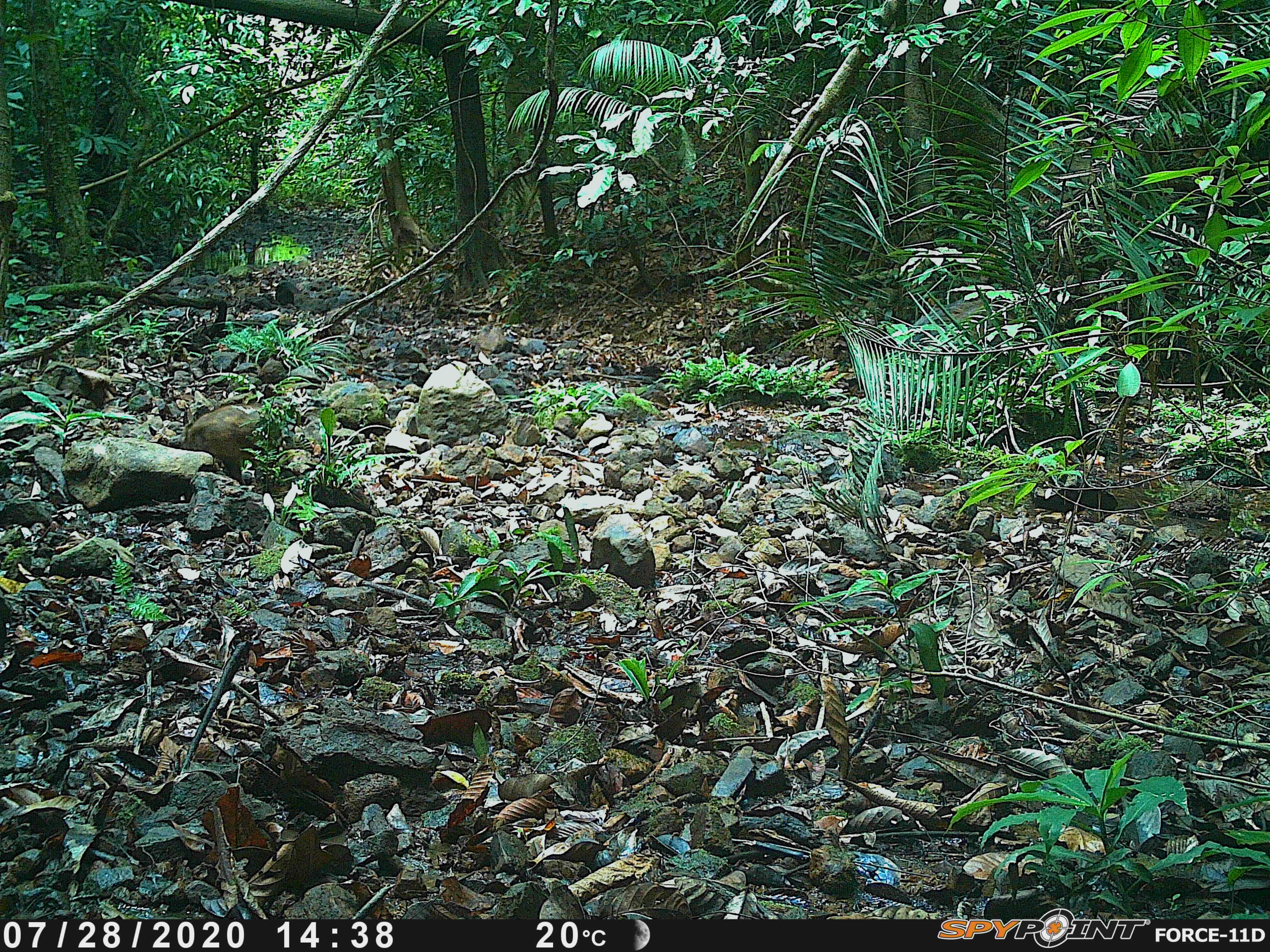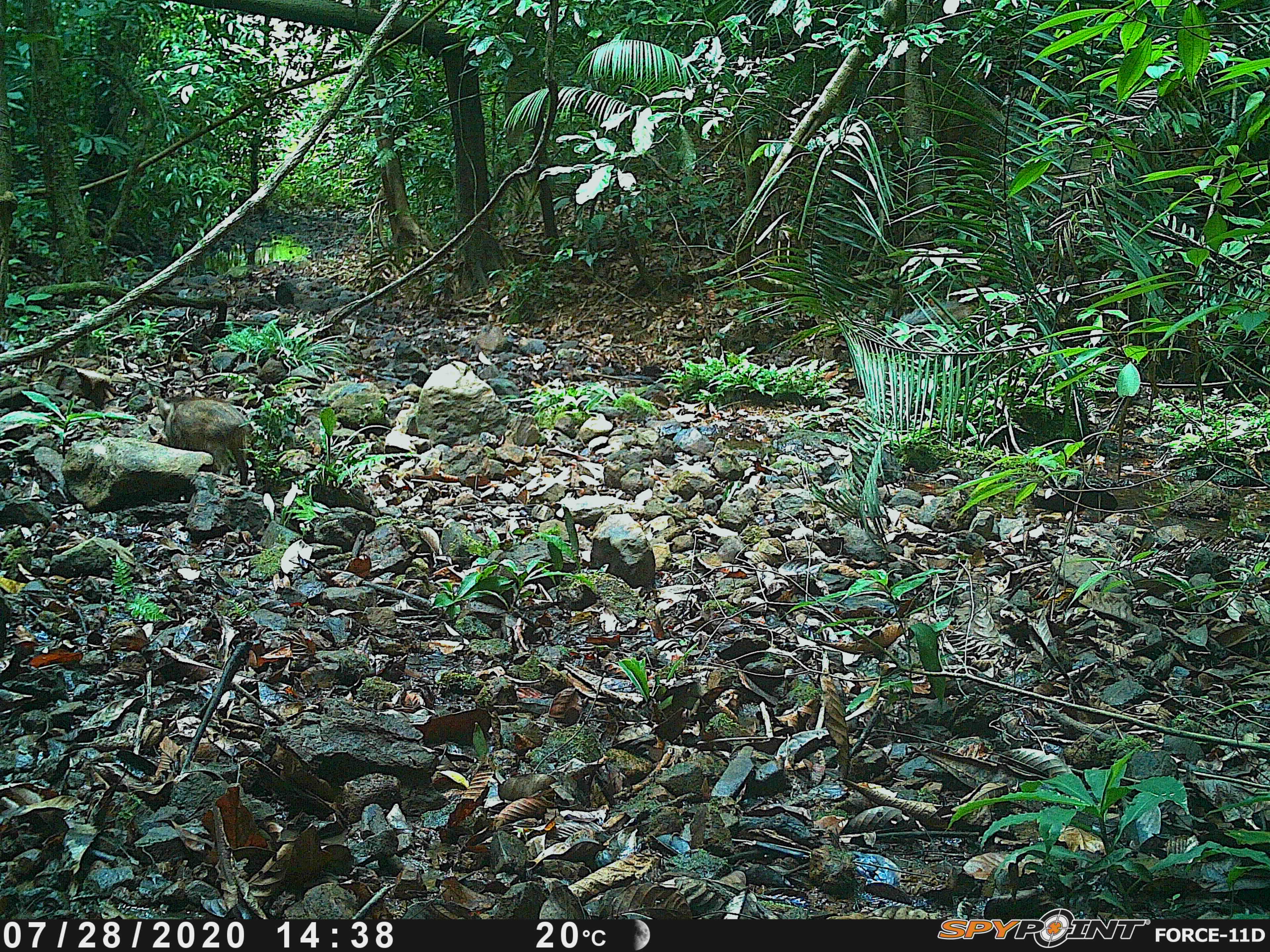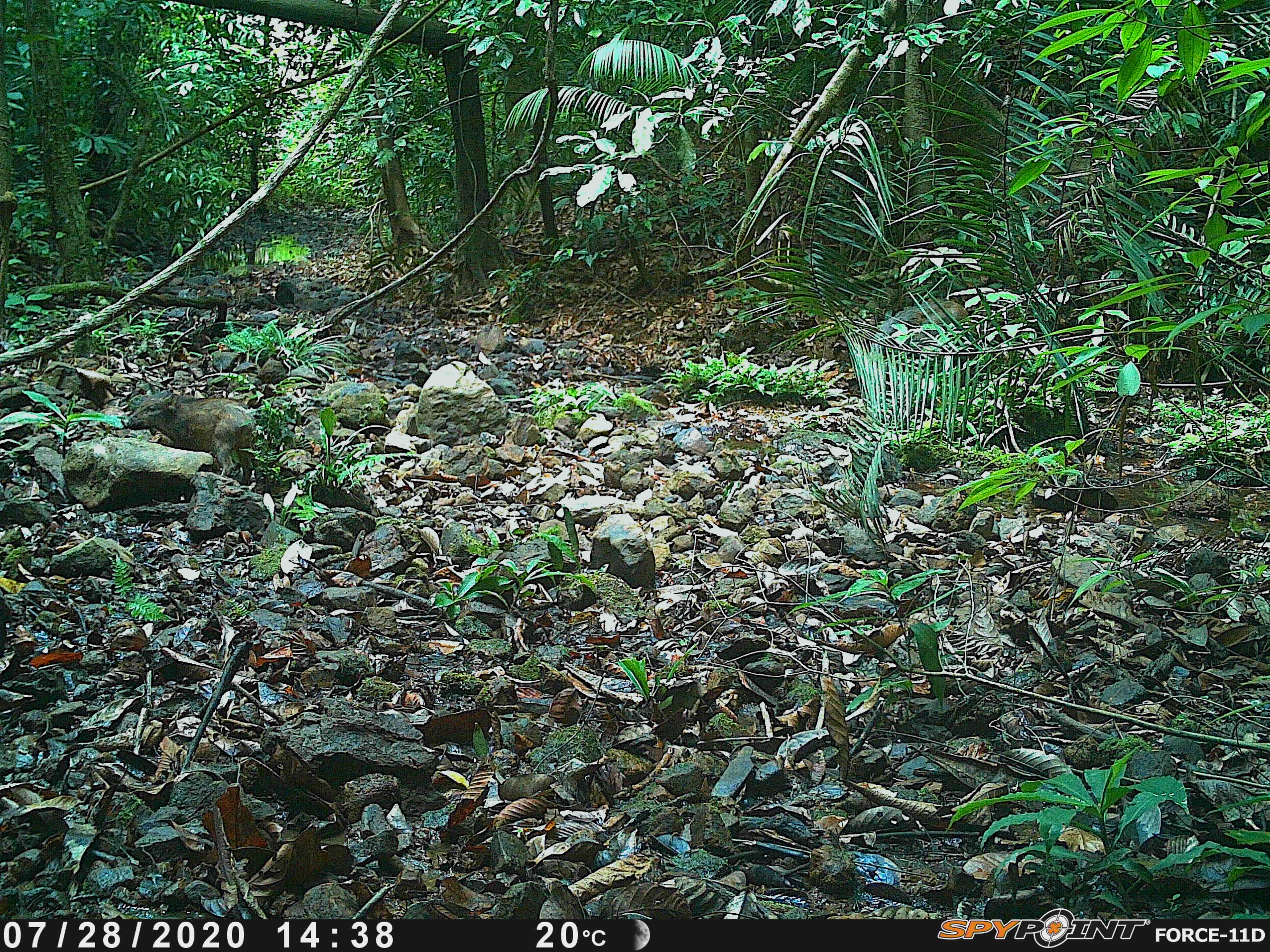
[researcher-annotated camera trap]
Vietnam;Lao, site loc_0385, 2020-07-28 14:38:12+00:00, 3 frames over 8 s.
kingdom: Animalia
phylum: Chordata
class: Mammalia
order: Artiodactyla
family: Suidae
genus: Sus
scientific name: Sus scrofa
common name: eurasian wild pig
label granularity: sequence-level